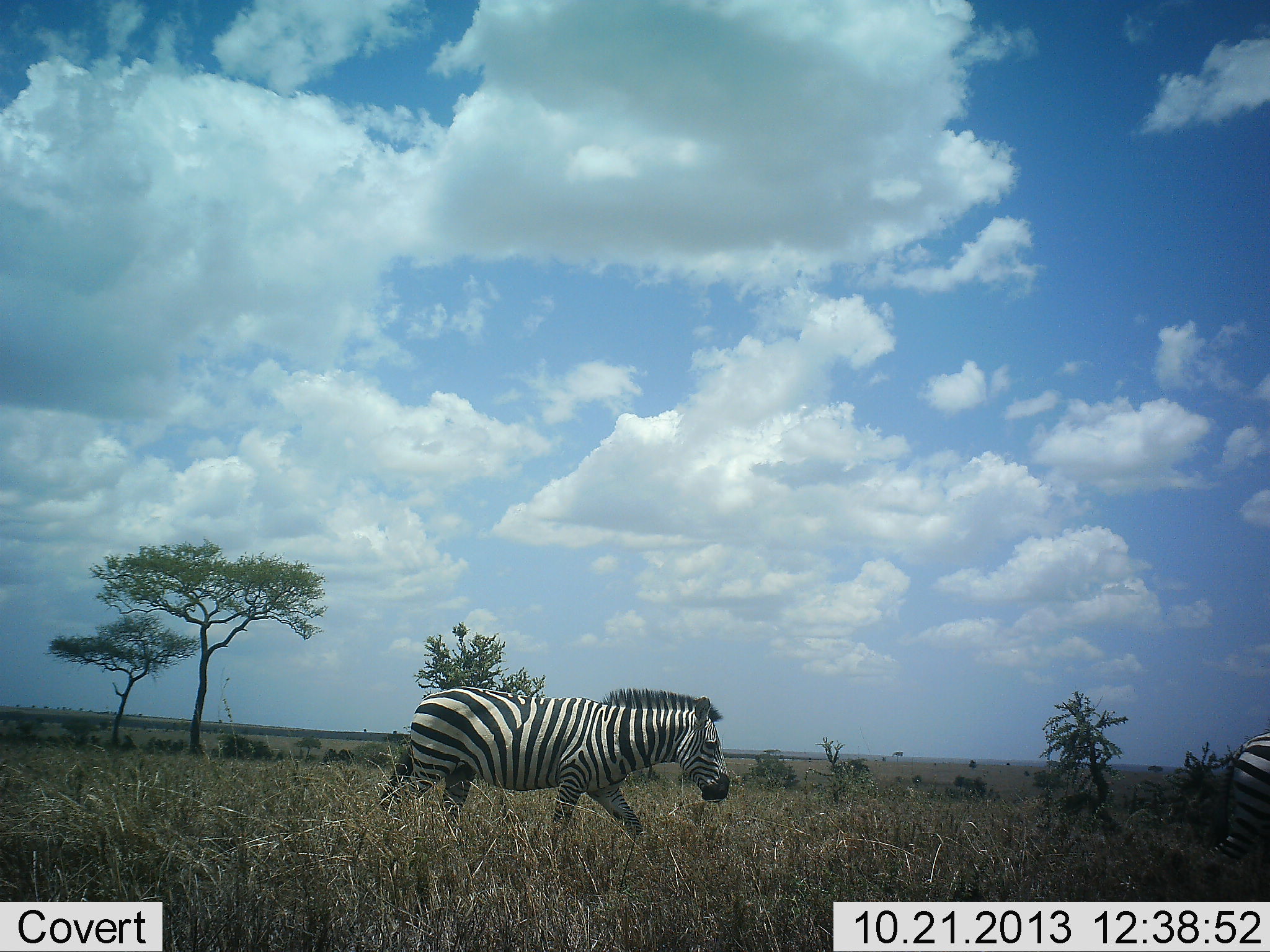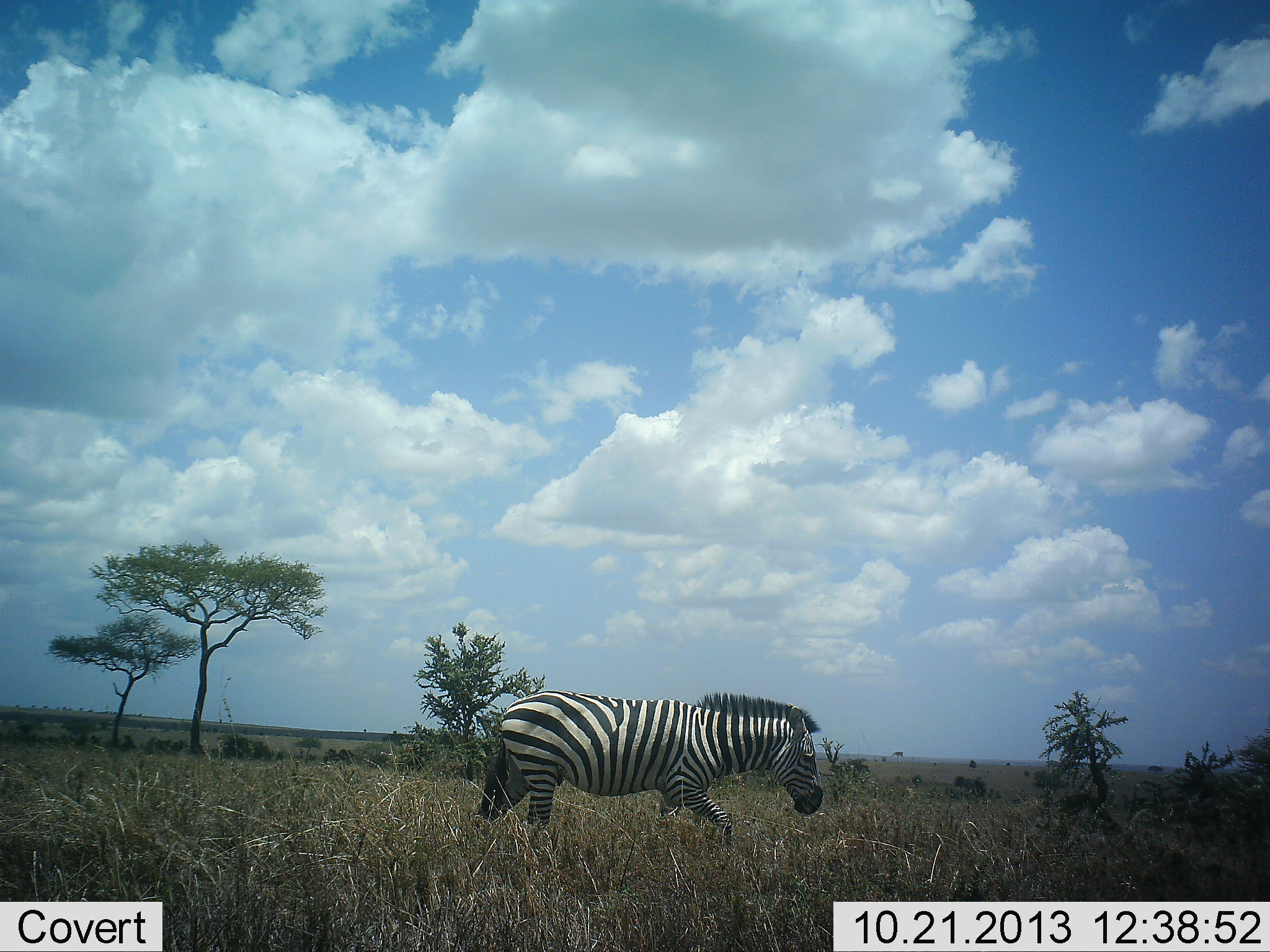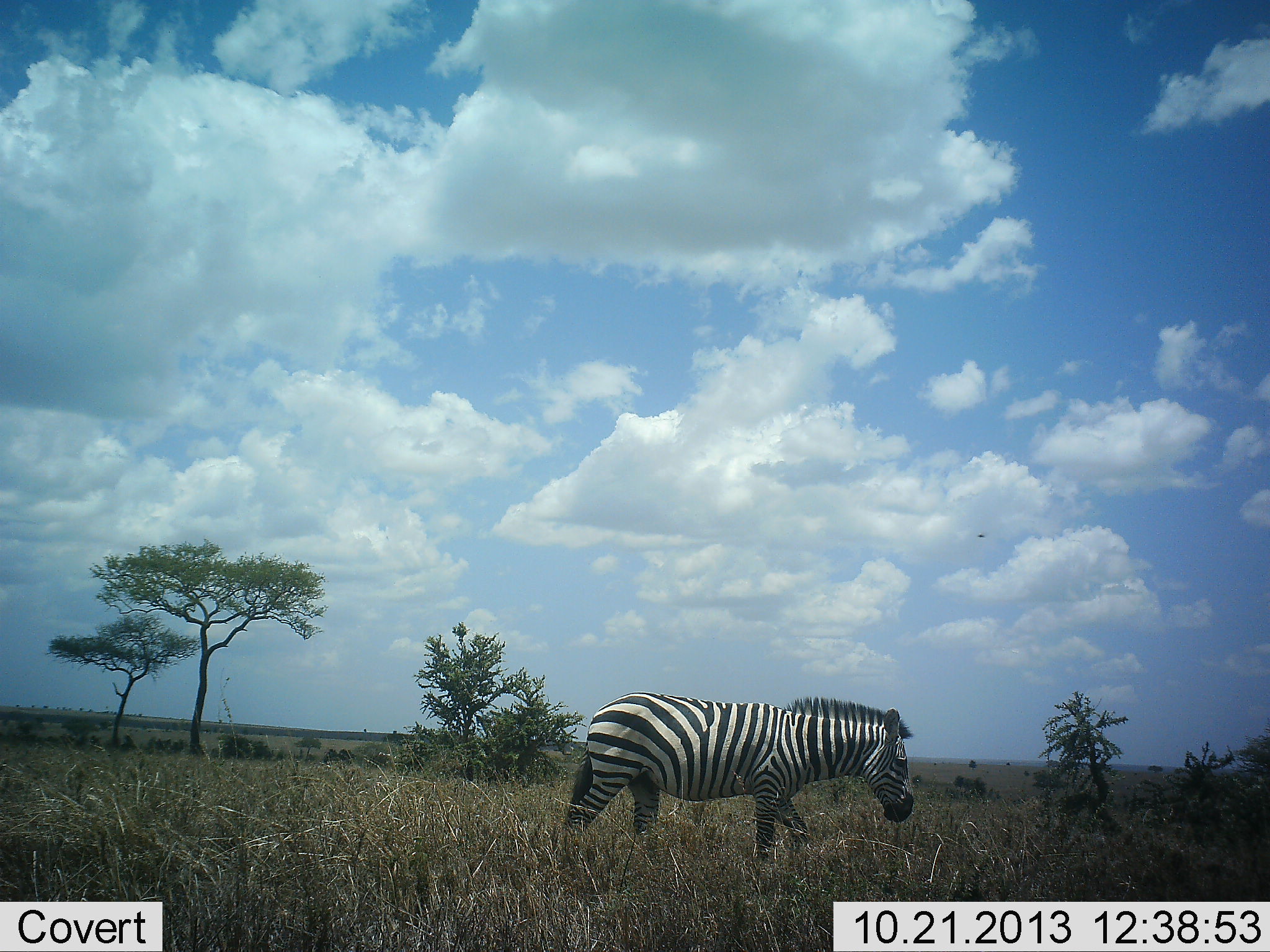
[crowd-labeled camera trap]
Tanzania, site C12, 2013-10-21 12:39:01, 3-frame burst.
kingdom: Animalia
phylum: Chordata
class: Mammalia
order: Perissodactyla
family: Equidae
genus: Equus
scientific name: Equus quagga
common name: plains zebra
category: zebra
Zebra (plains zebra) (Equus quagga), count 2. Behavior (volunteer vote fractions): standing 5%, resting 0%, moving 100%, interacting 0%. Young present (vote fraction): 0%. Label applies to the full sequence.